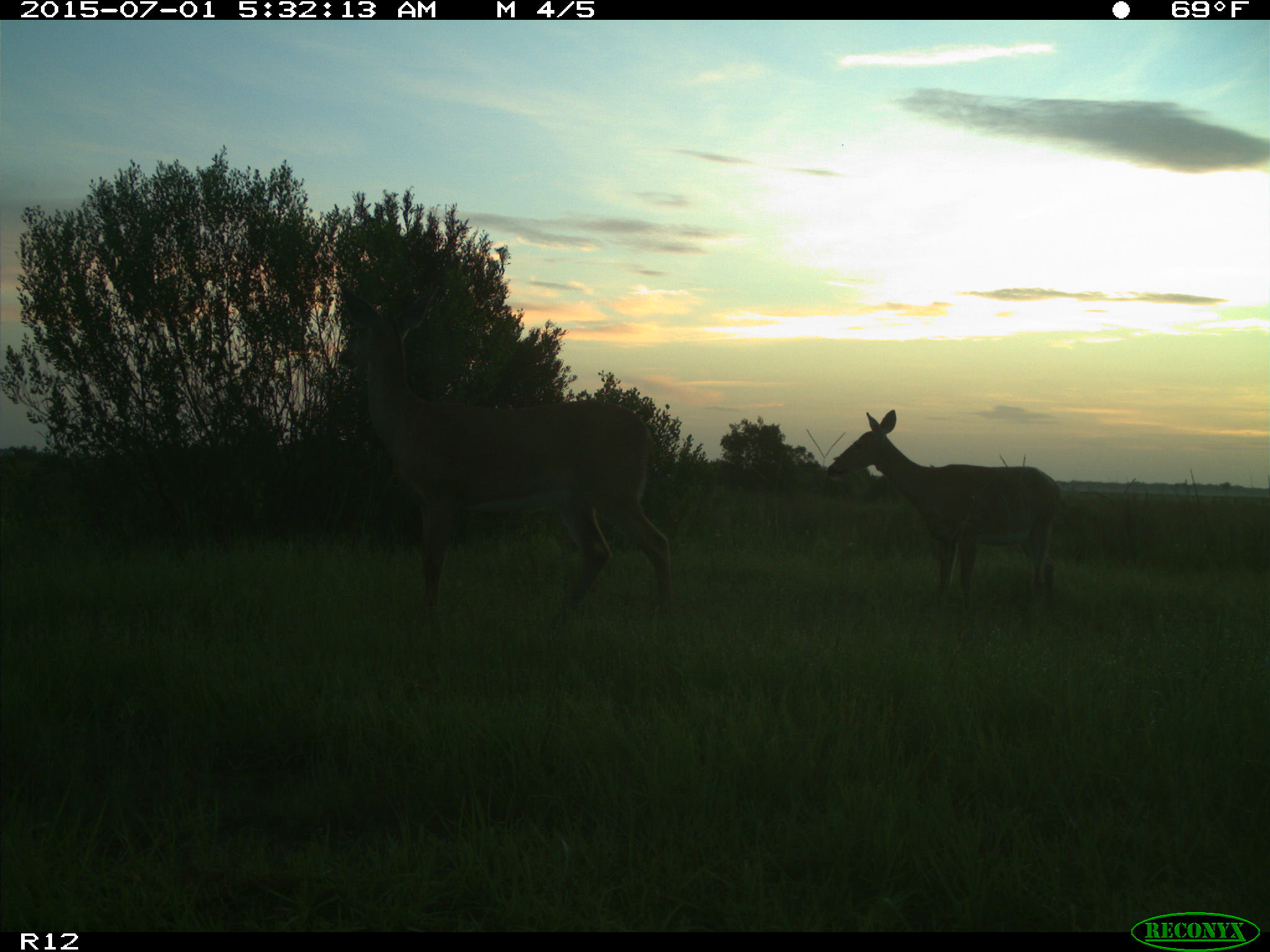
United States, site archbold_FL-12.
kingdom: Animalia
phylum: Chordata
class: Mammalia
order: Artiodactyla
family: Cervidae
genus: Odocoileus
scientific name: Odocoileus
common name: deer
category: unidentified deer